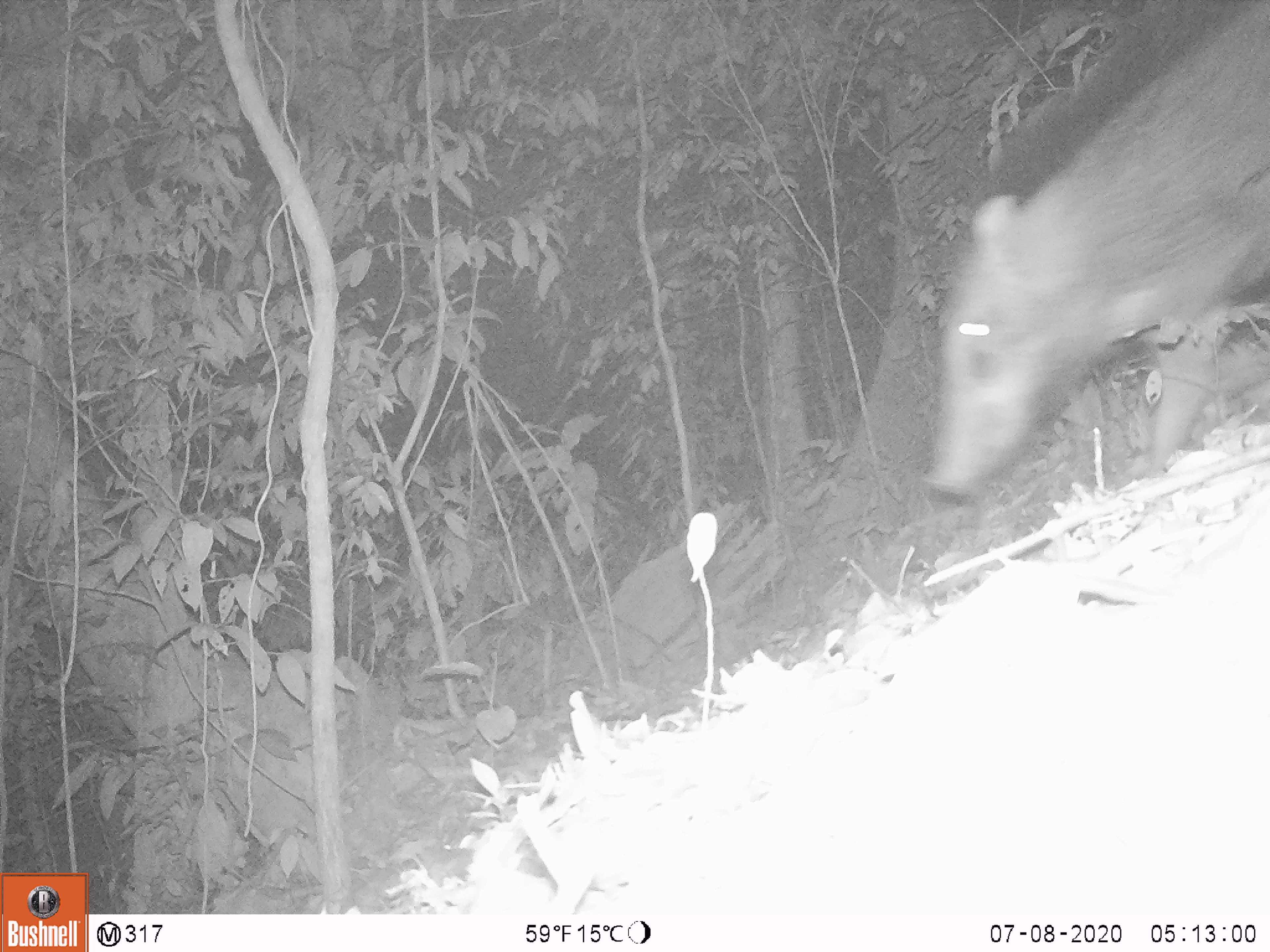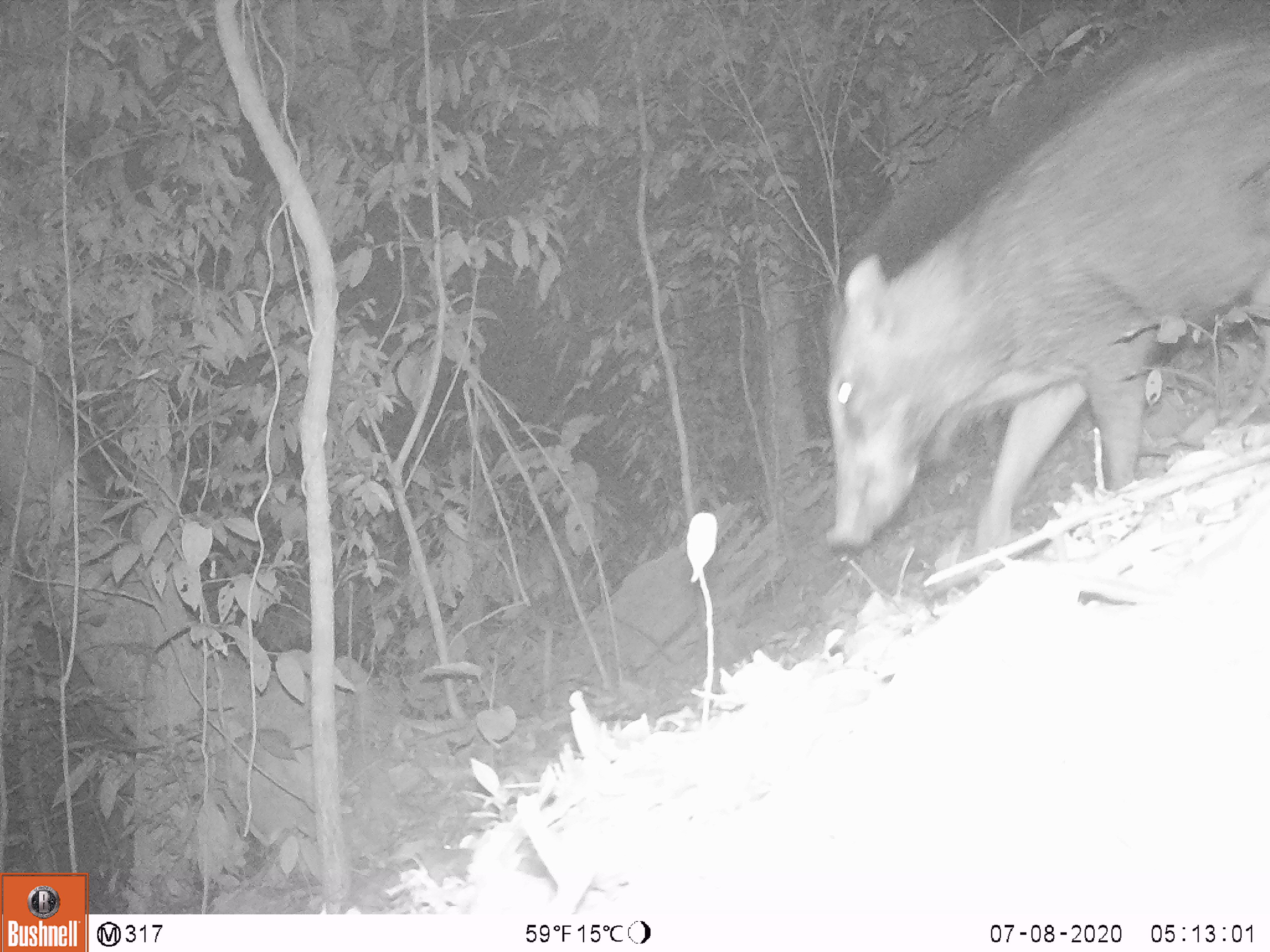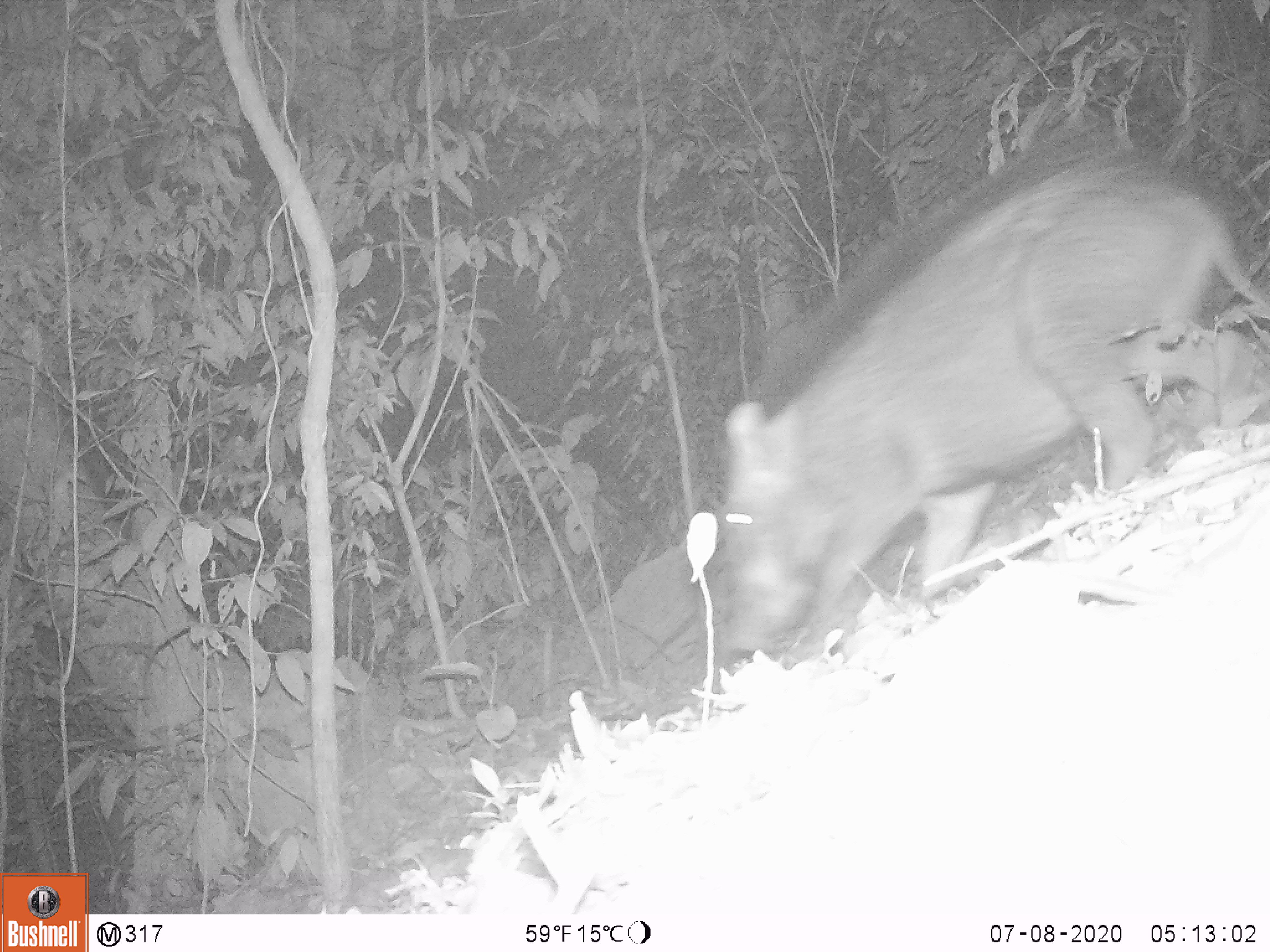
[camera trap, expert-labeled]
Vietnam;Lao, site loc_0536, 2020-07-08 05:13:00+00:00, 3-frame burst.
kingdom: Animalia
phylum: Chordata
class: Mammalia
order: Artiodactyla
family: Suidae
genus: Sus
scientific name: Sus scrofa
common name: eurasian wild pig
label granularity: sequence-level